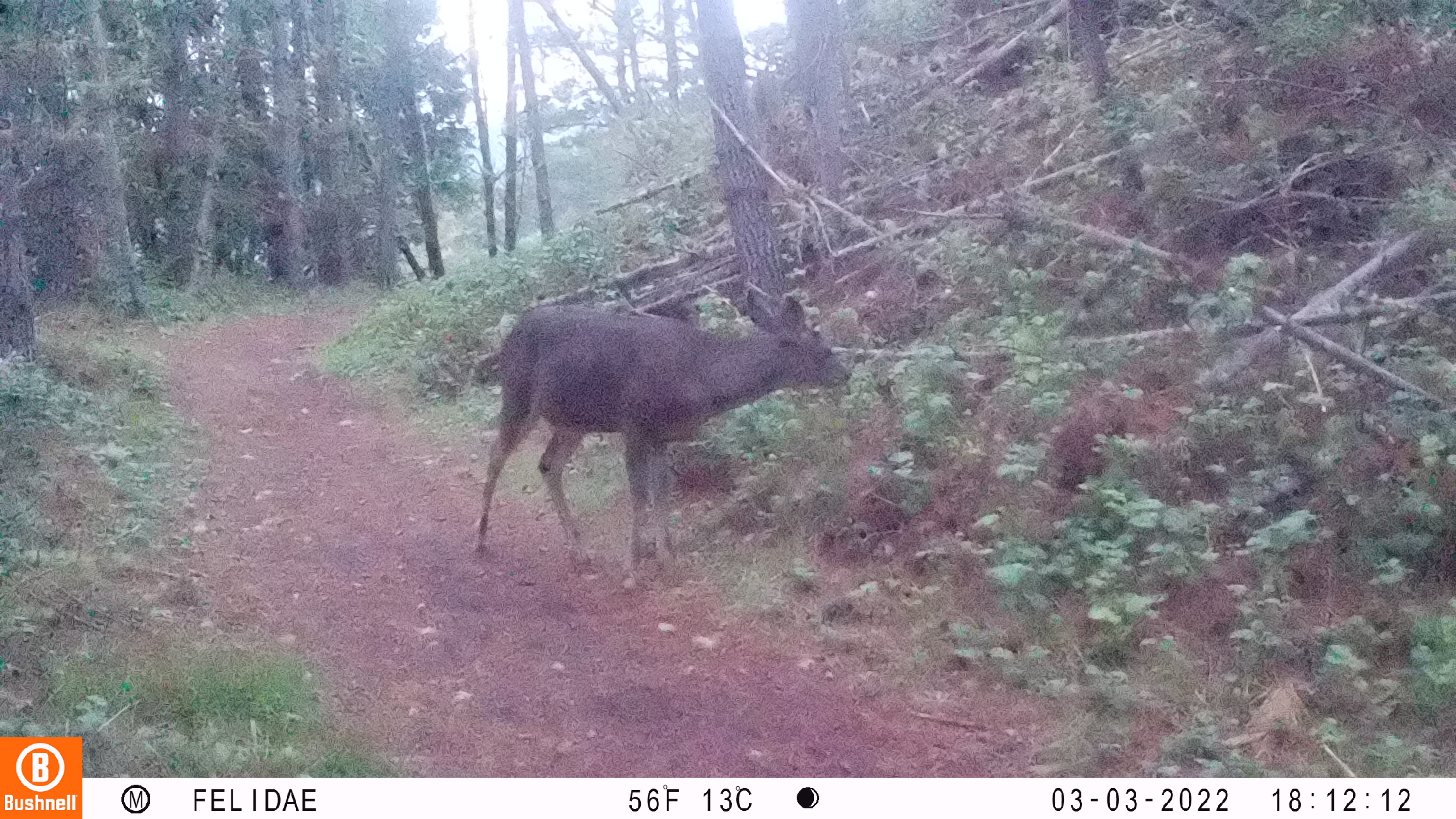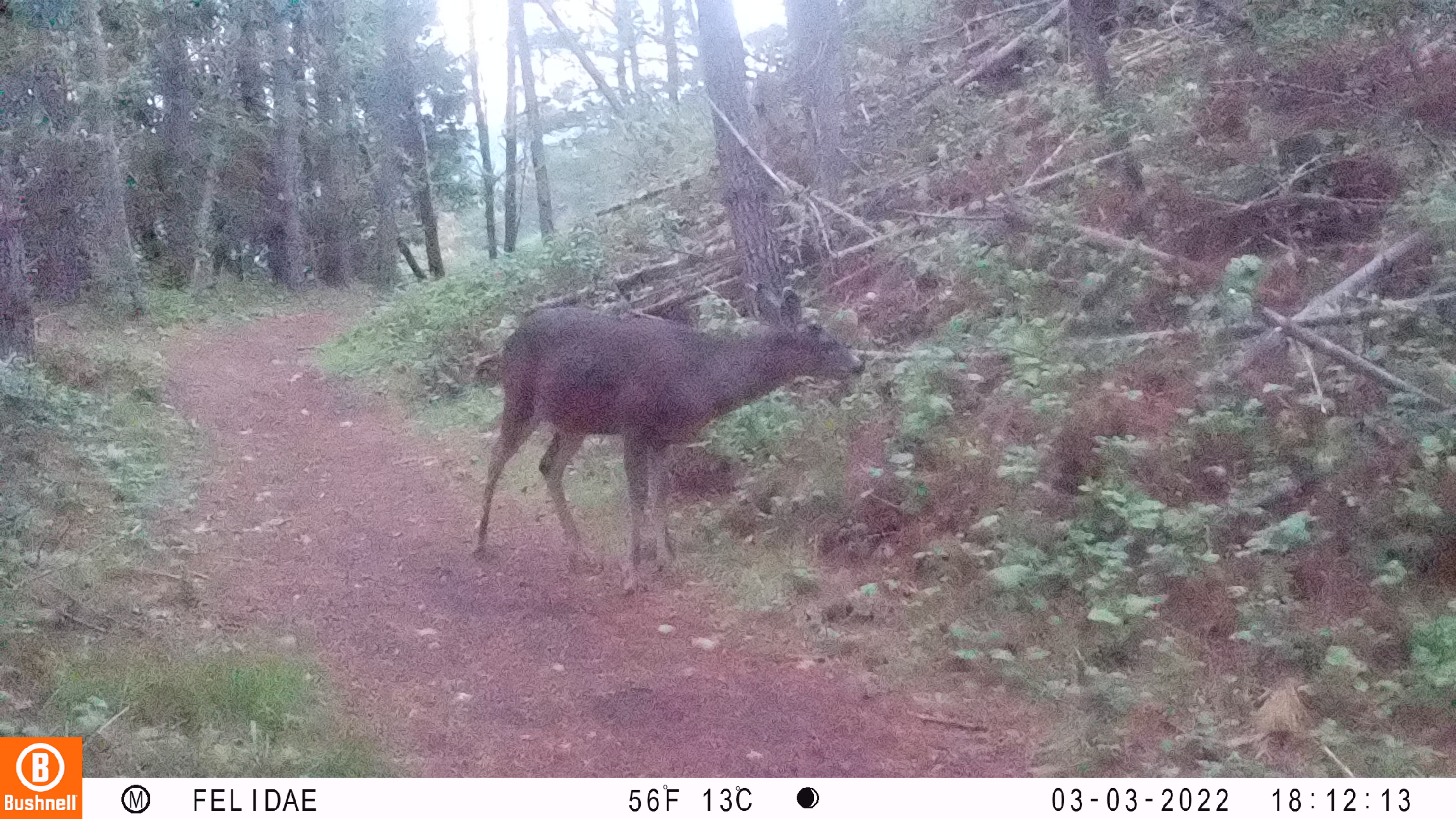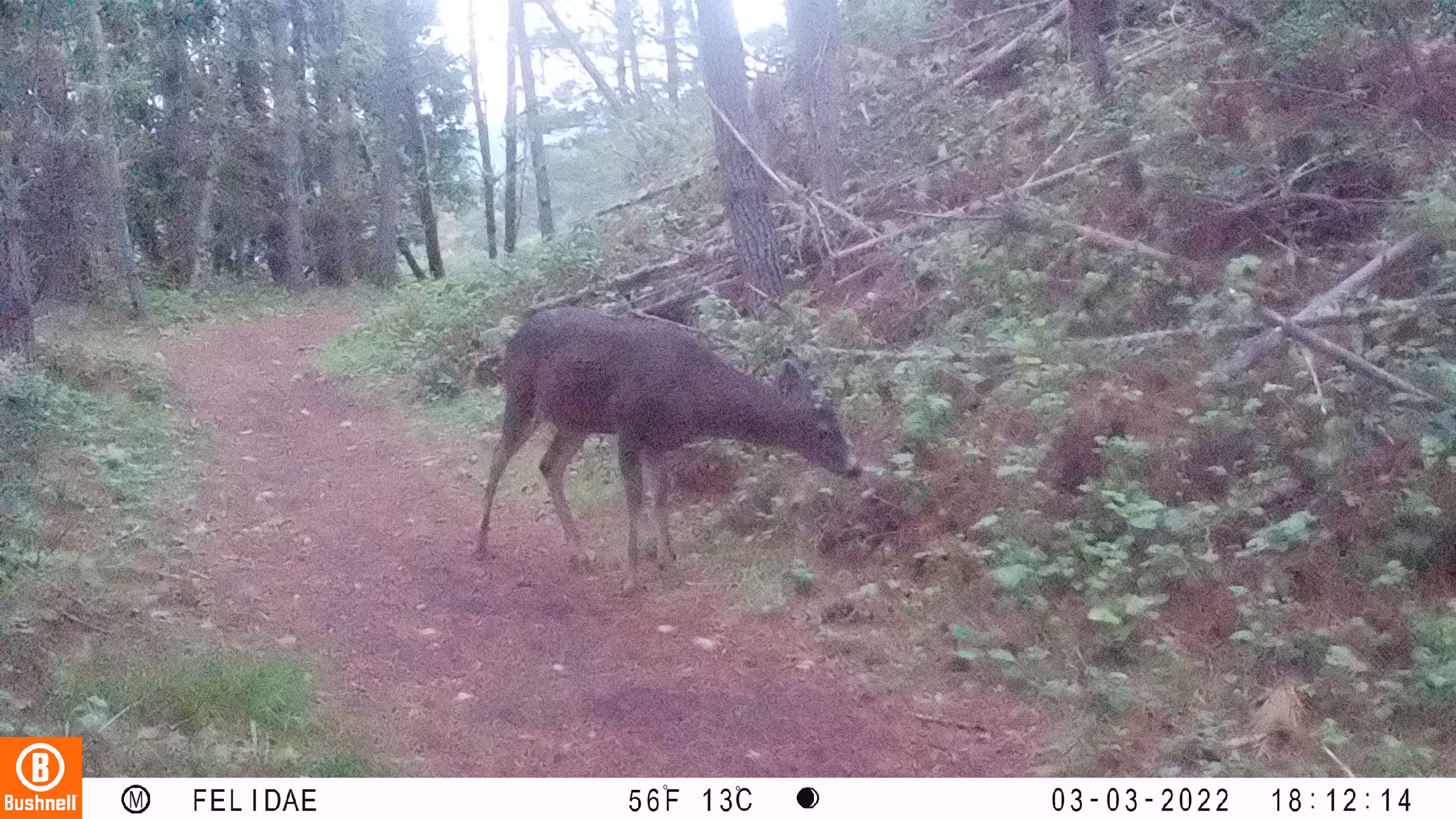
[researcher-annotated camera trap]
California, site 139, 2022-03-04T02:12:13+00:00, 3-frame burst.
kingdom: Animalia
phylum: Chordata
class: Mammalia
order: Artiodactyla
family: Cervidae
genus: Odocoileus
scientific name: Odocoileus hemionus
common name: mule deer